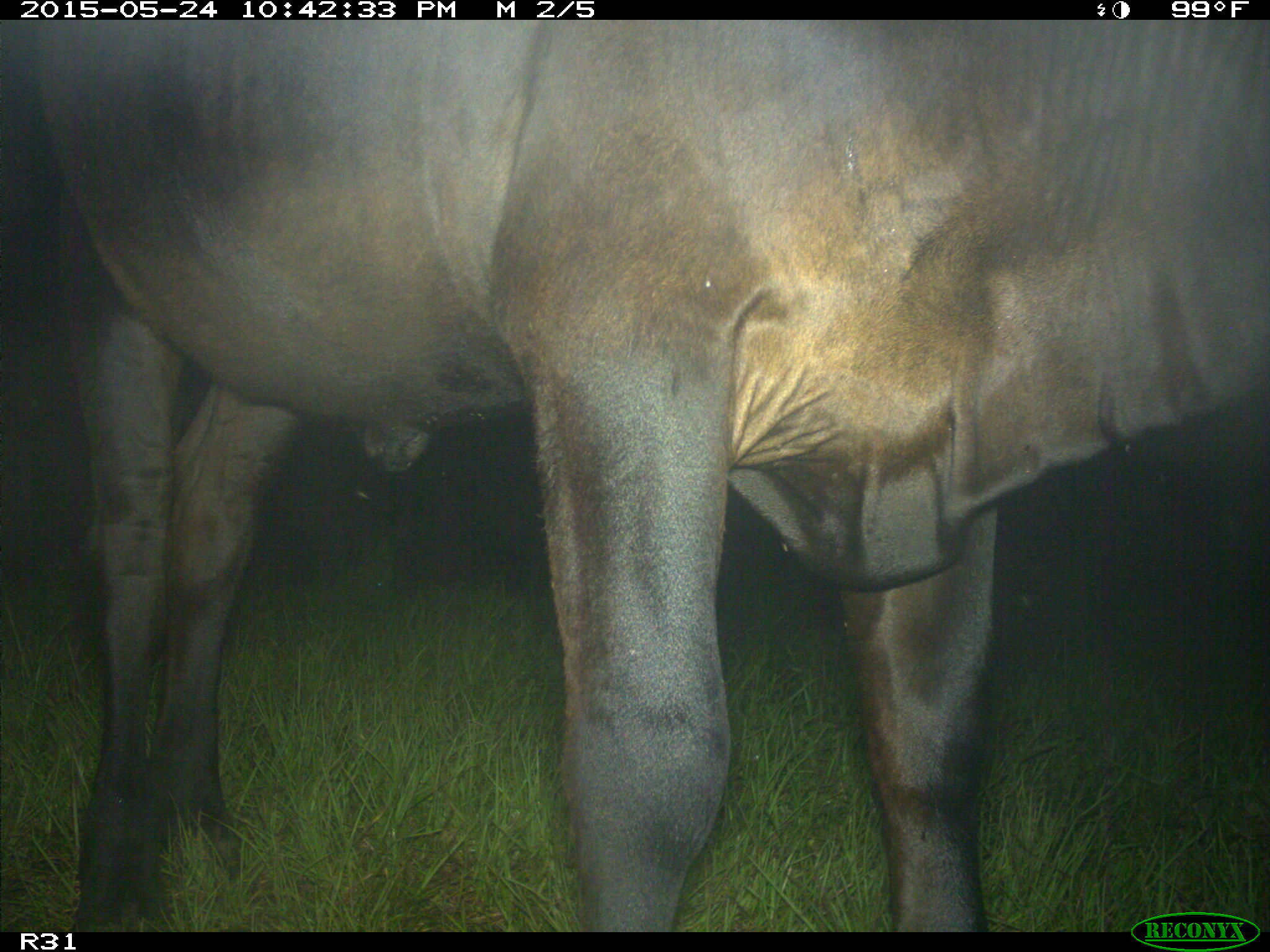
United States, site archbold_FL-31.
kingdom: Animalia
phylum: Chordata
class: Mammalia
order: Artiodactyla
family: Bovidae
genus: Bos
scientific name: Bos taurus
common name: domestic cow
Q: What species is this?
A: Bos taurus (domestic cow).